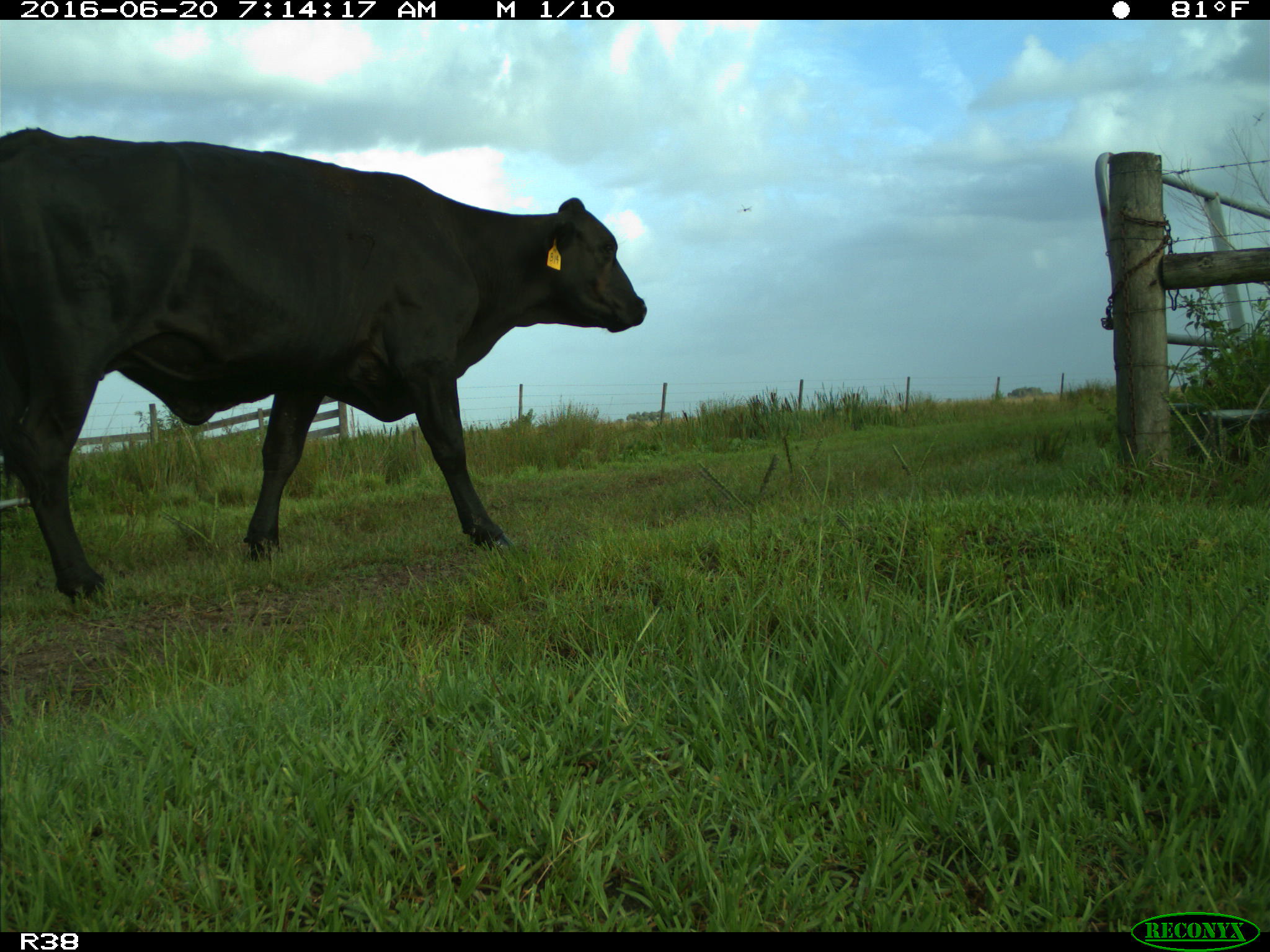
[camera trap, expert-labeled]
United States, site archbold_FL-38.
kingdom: Animalia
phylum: Chordata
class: Mammalia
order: Artiodactyla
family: Bovidae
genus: Bos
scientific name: Bos taurus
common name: domestic cow